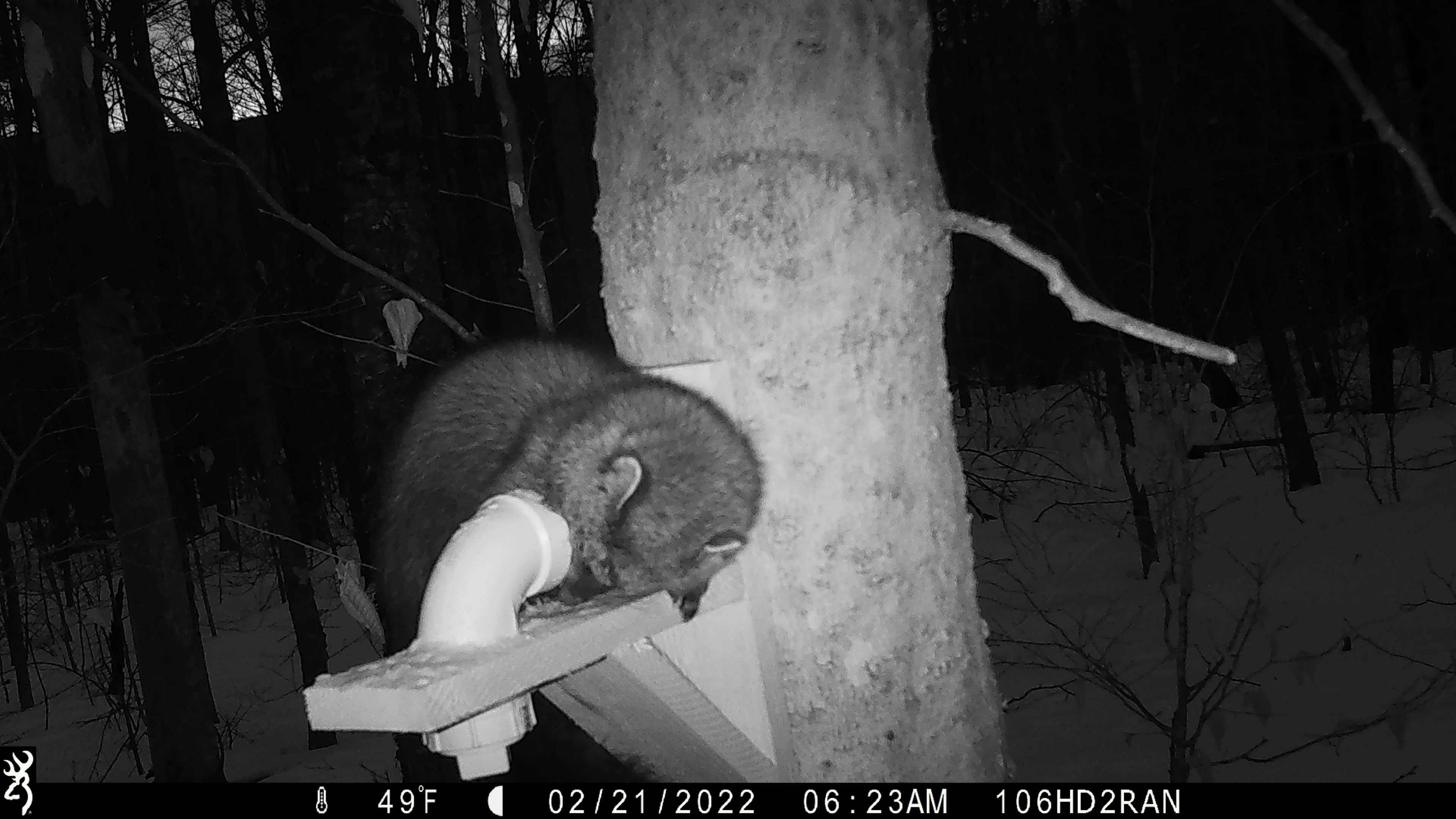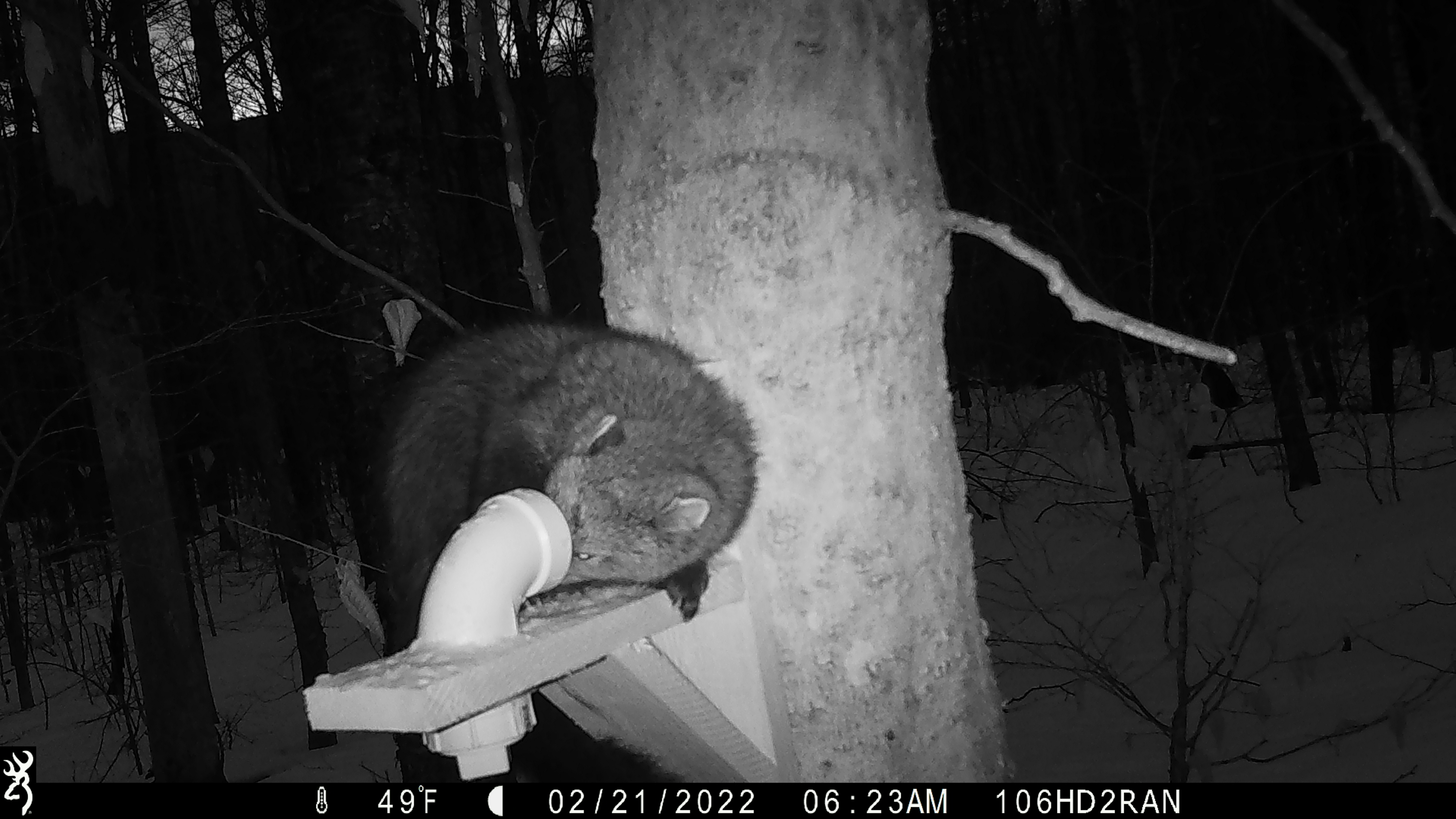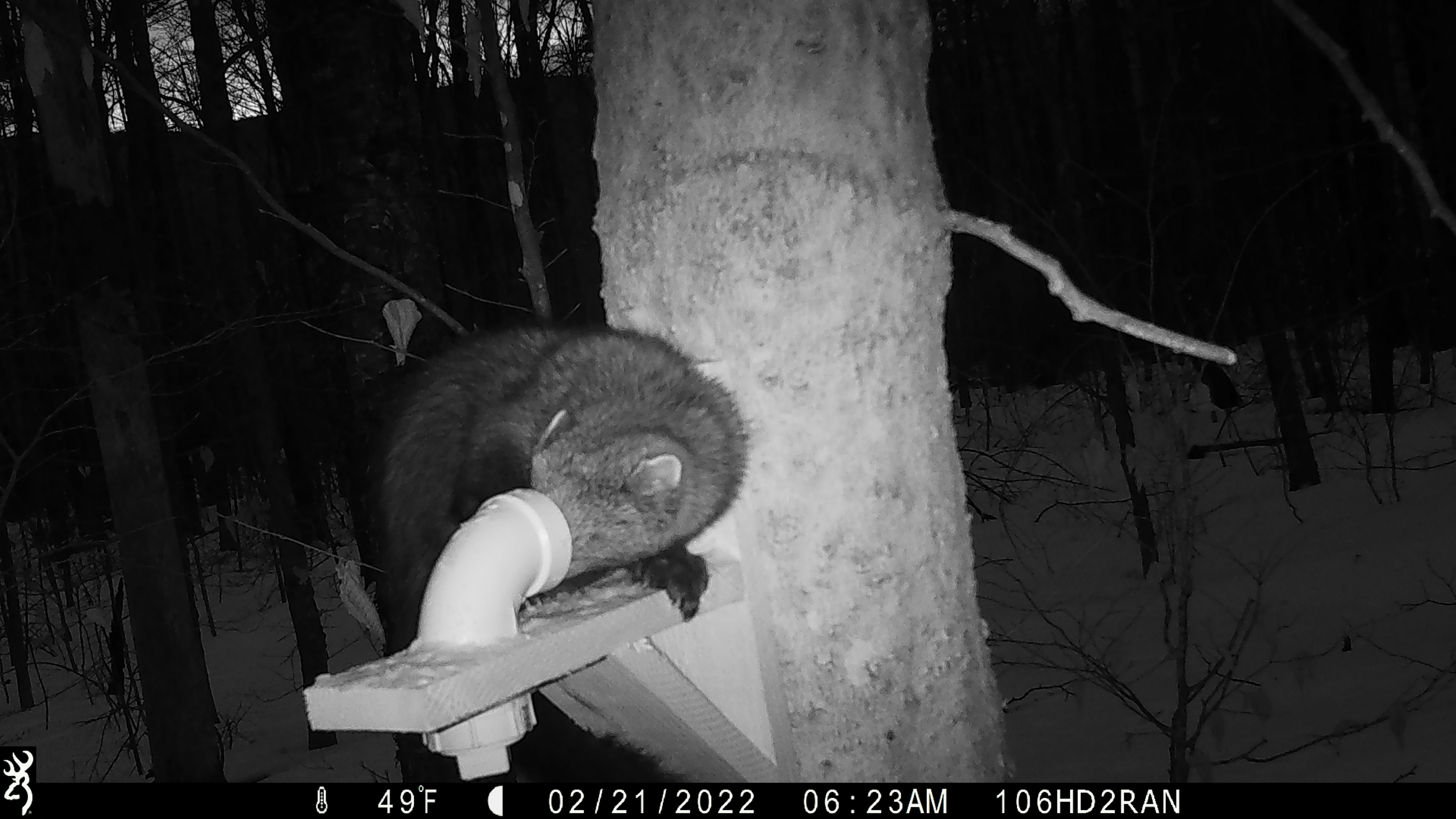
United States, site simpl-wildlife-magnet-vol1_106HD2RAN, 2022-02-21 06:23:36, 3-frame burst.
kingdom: Animalia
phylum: Chordata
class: Mammalia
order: Carnivora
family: Mustelidae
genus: Pekania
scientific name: Pekania pennanti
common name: fisher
Fisher (Pekania pennanti).